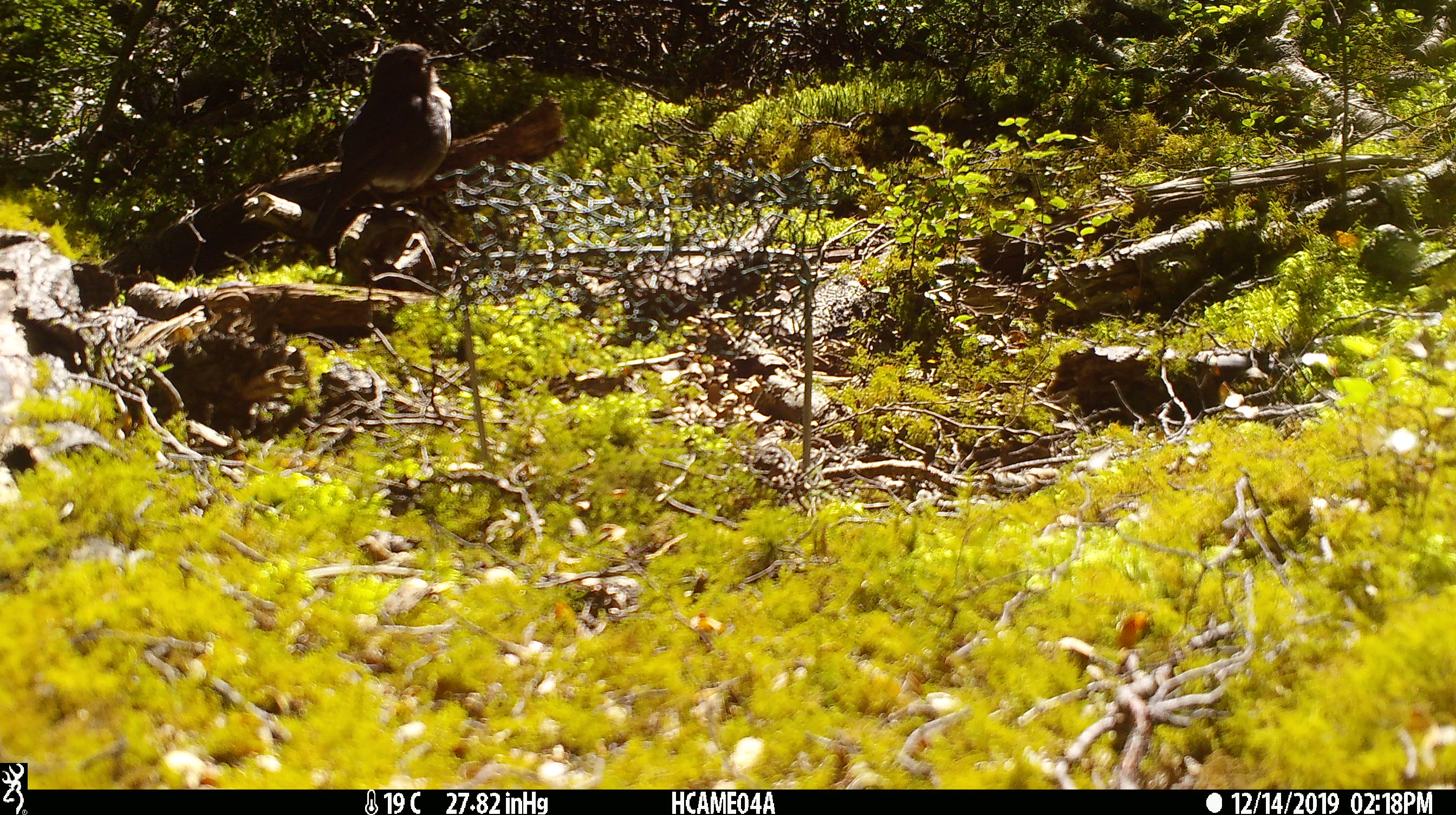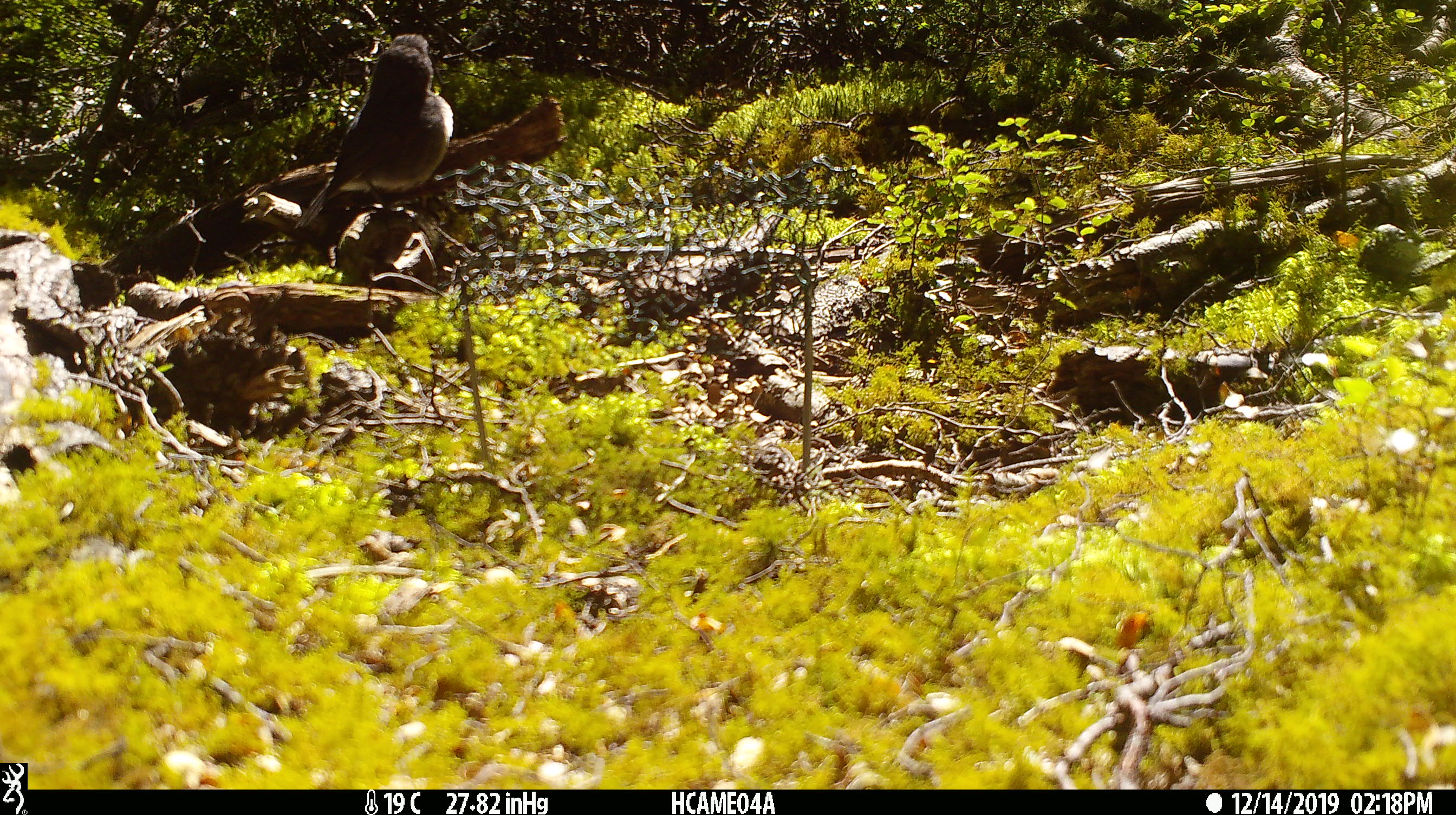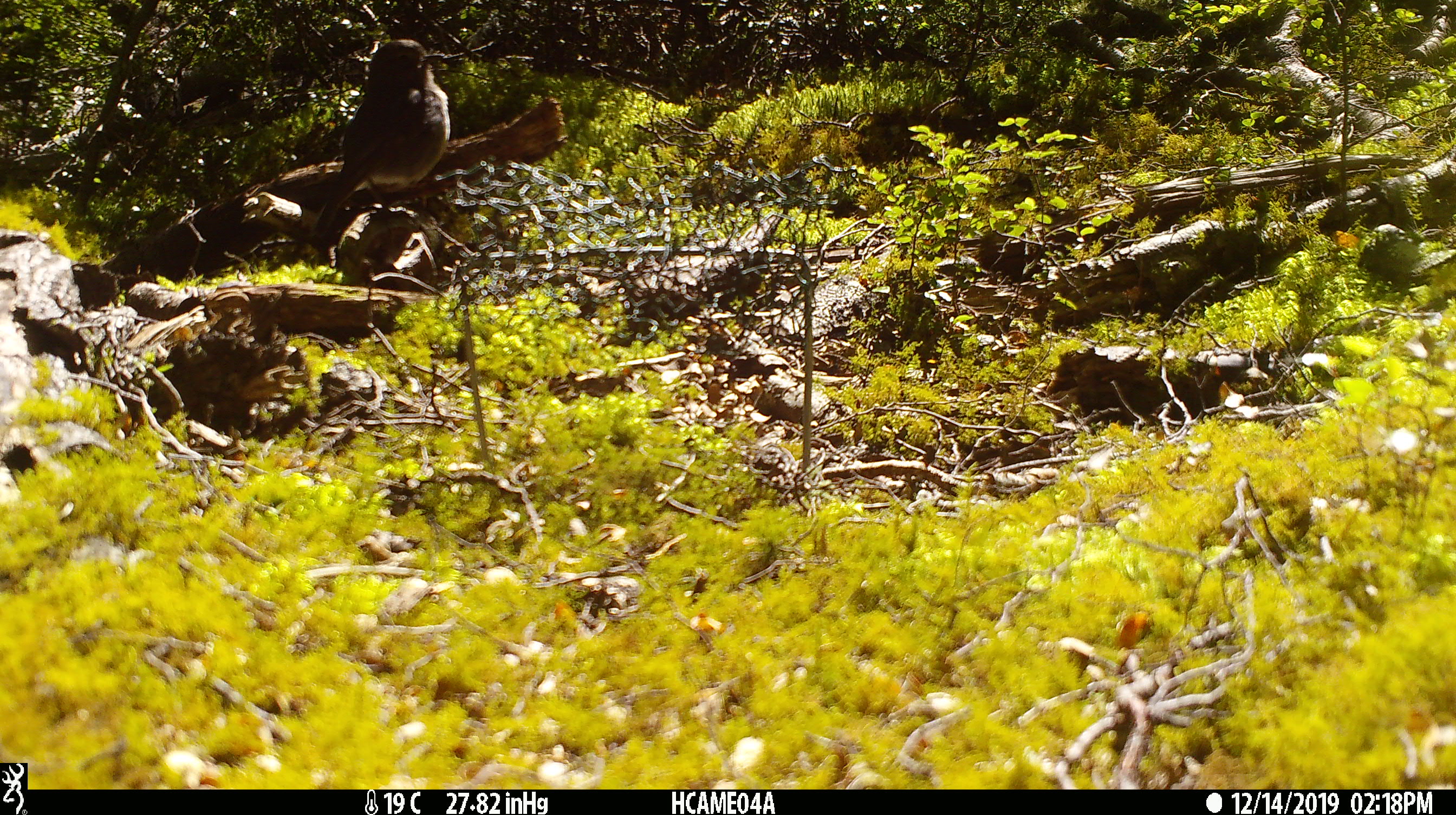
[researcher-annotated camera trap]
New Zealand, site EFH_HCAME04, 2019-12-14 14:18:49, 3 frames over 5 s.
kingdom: Animalia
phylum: Chordata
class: Aves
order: Passeriformes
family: Petroicidae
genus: Petroica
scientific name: Petroica australis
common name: new zealand robin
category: robin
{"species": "robin (new zealand robin) (Petroica australis)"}